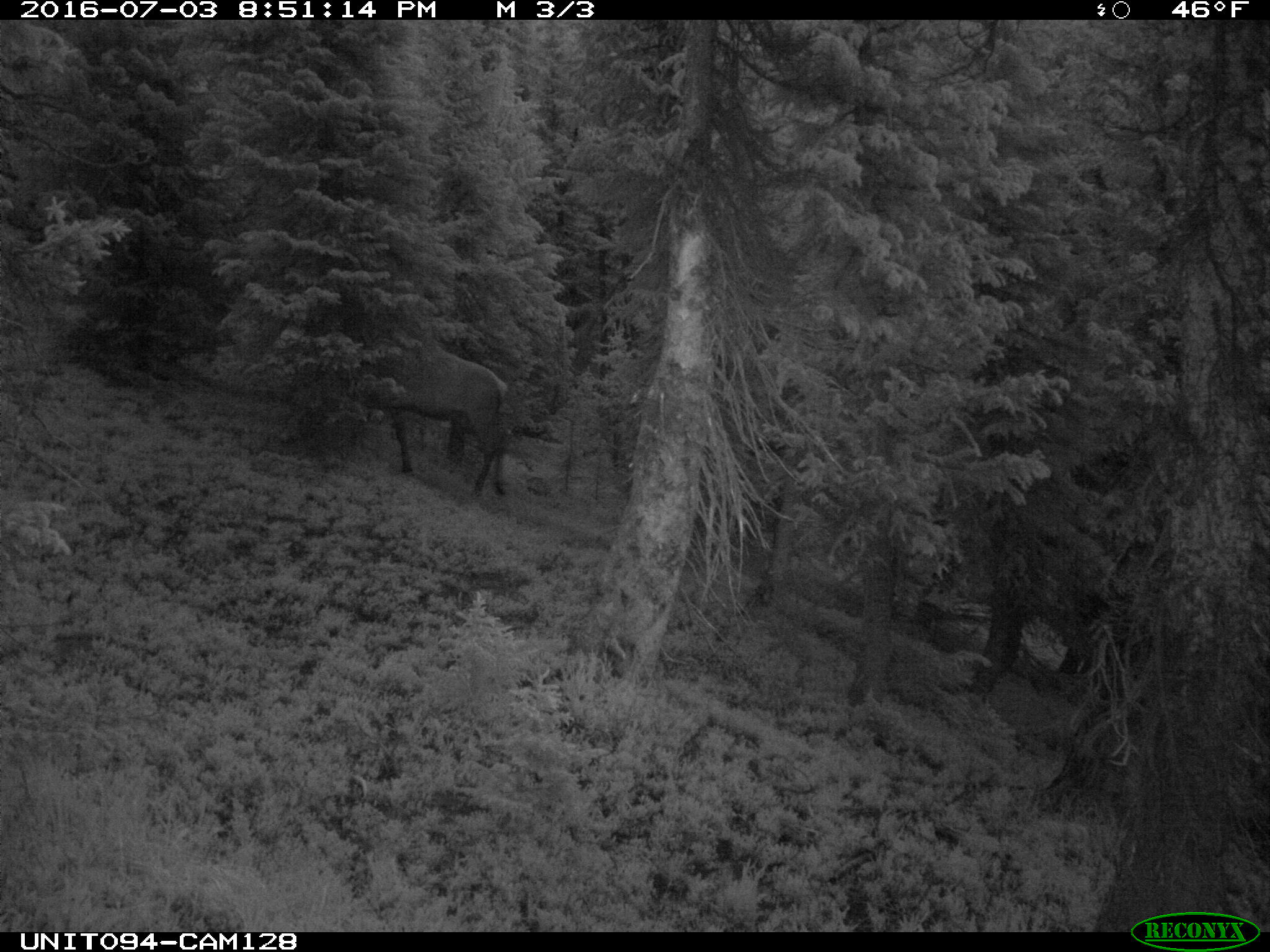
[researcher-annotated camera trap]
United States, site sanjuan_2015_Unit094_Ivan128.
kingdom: Animalia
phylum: Chordata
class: Mammalia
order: Artiodactyla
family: Cervidae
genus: Cervus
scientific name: Cervus elaphus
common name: red deer